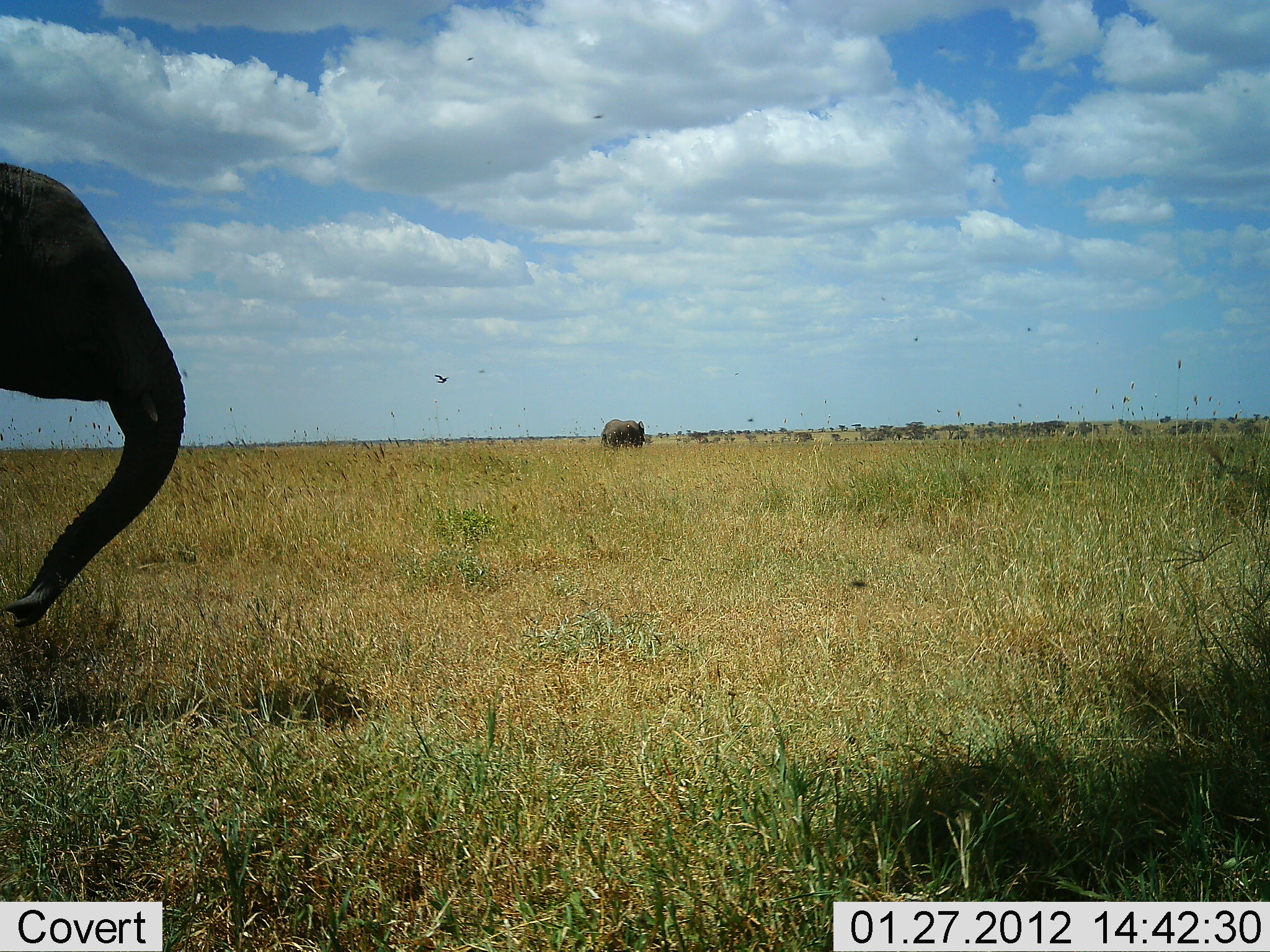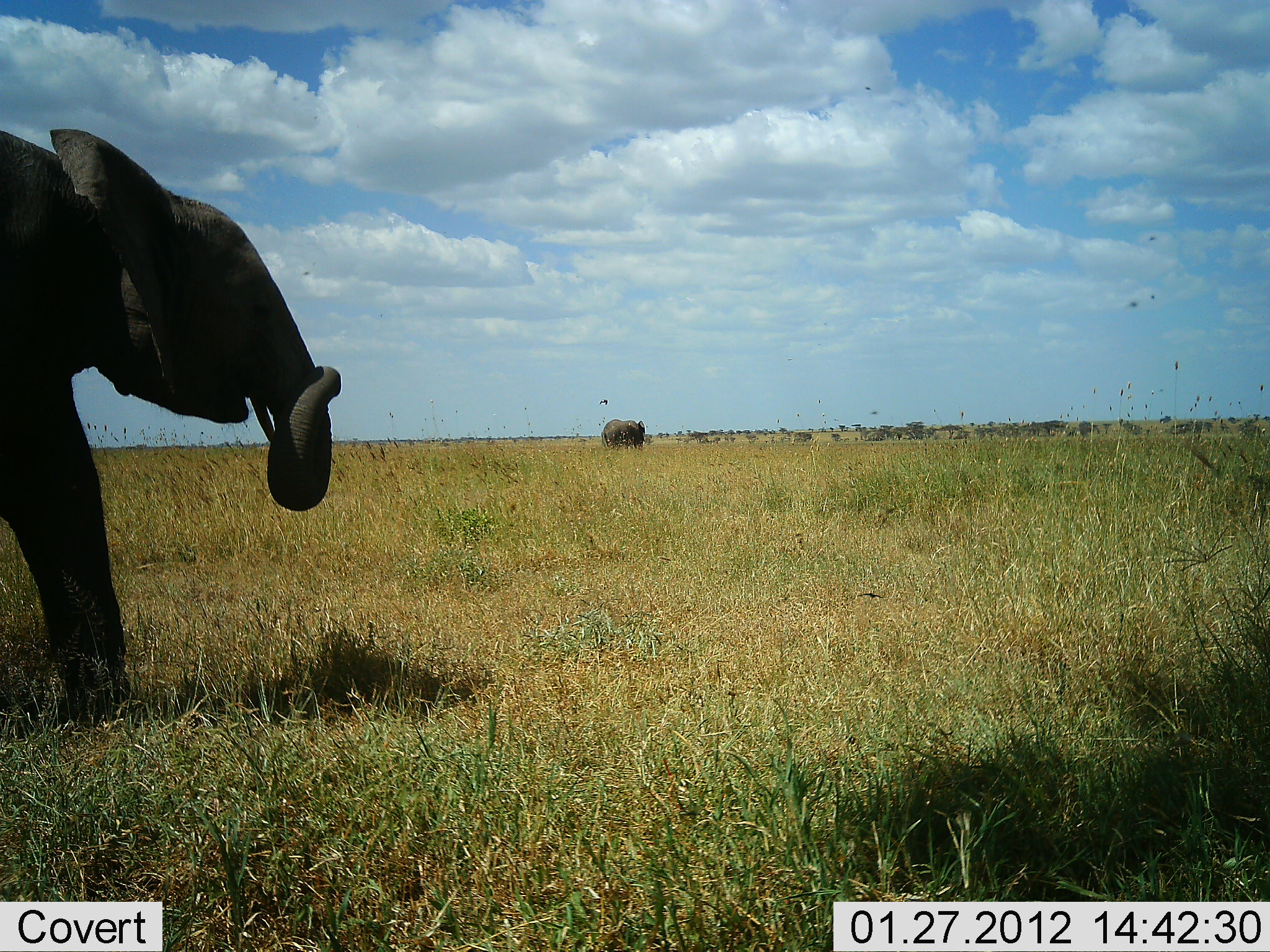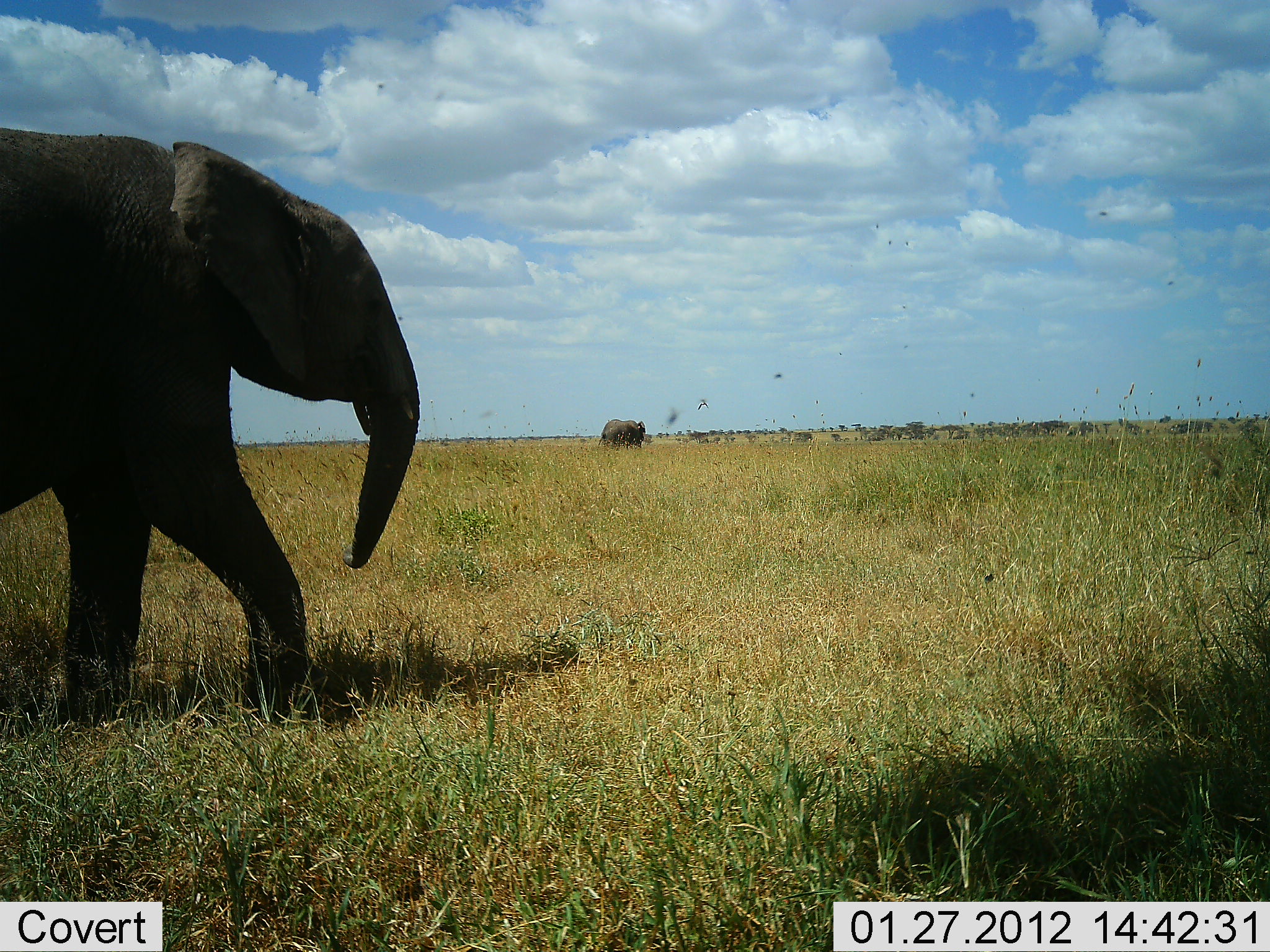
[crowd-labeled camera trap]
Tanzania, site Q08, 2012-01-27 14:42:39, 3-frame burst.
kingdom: Animalia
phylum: Chordata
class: Mammalia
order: Proboscidea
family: Elephantidae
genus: Loxodonta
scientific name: Loxodonta africana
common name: african bush elephant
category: elephant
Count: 2.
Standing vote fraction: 50%.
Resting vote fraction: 0%.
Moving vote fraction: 94%.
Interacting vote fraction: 0%.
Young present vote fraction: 0%.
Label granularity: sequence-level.